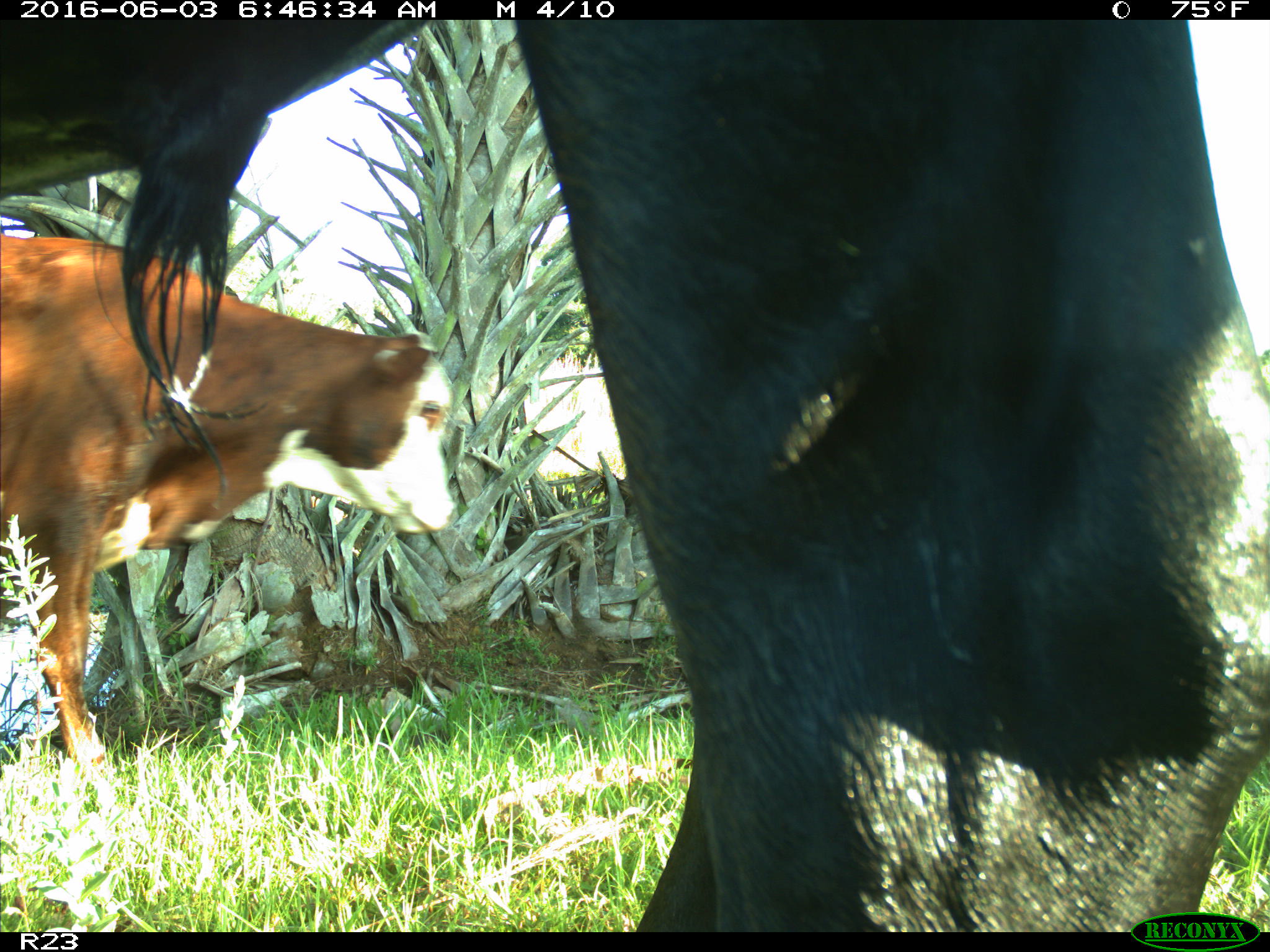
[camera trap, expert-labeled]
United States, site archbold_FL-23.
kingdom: Animalia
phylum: Chordata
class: Mammalia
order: Artiodactyla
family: Bovidae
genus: Bos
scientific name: Bos taurus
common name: domestic cow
Bos taurus (domestic cow).